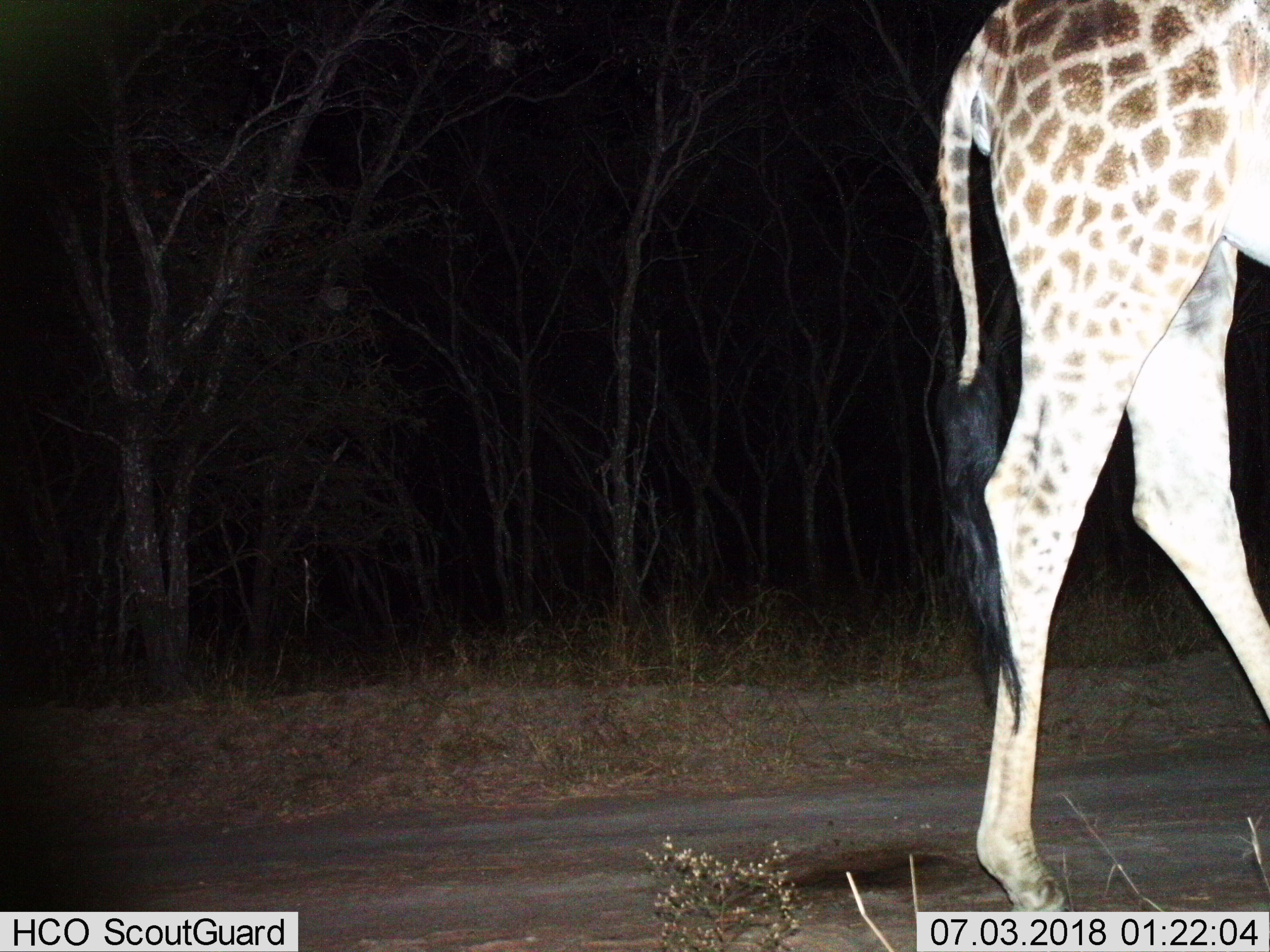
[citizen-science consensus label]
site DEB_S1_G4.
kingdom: Animalia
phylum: Chordata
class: Mammalia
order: Artiodactyla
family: Giraffidae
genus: Giraffa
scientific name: Giraffa camelopardalis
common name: giraffe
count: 1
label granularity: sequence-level